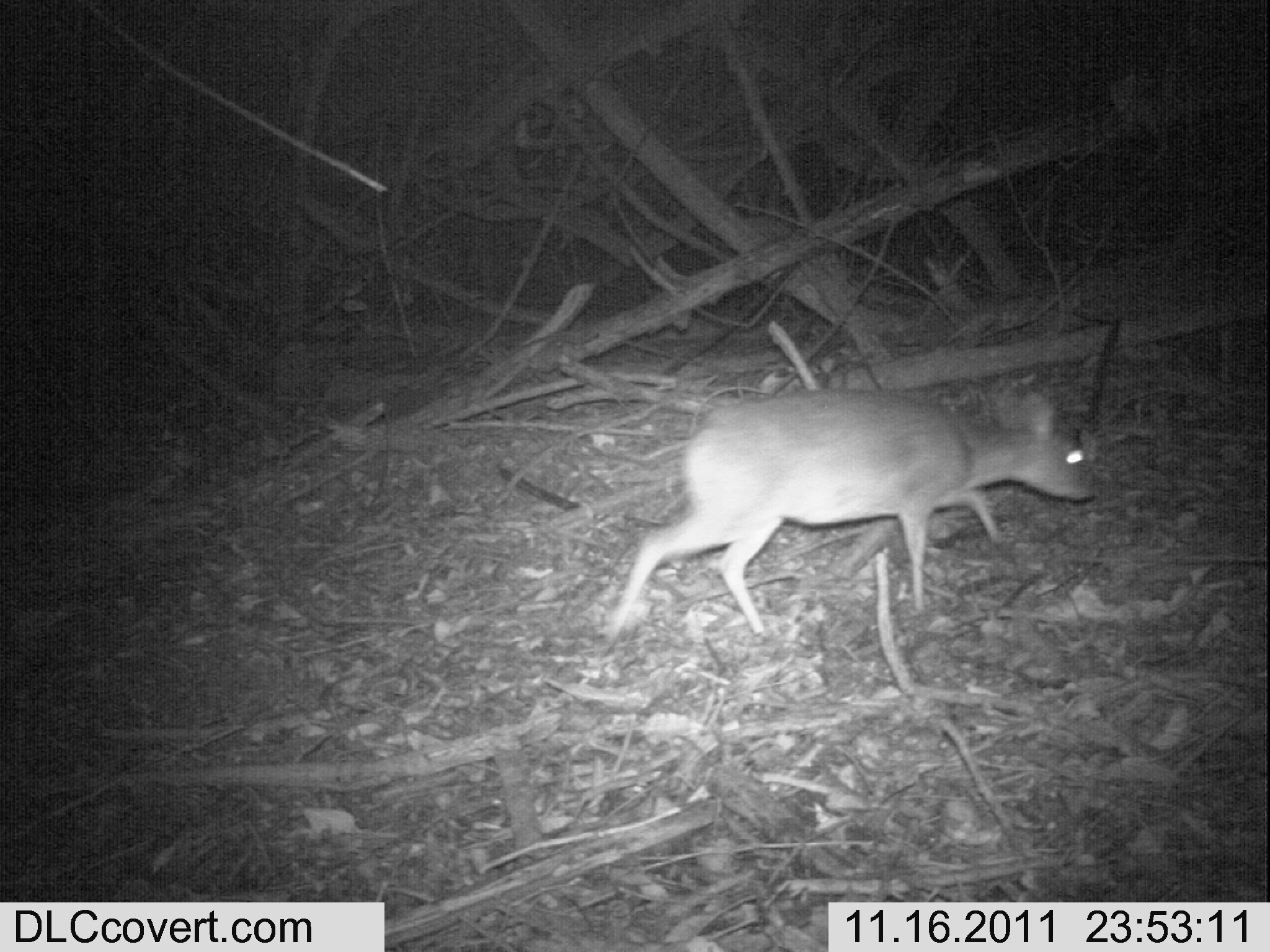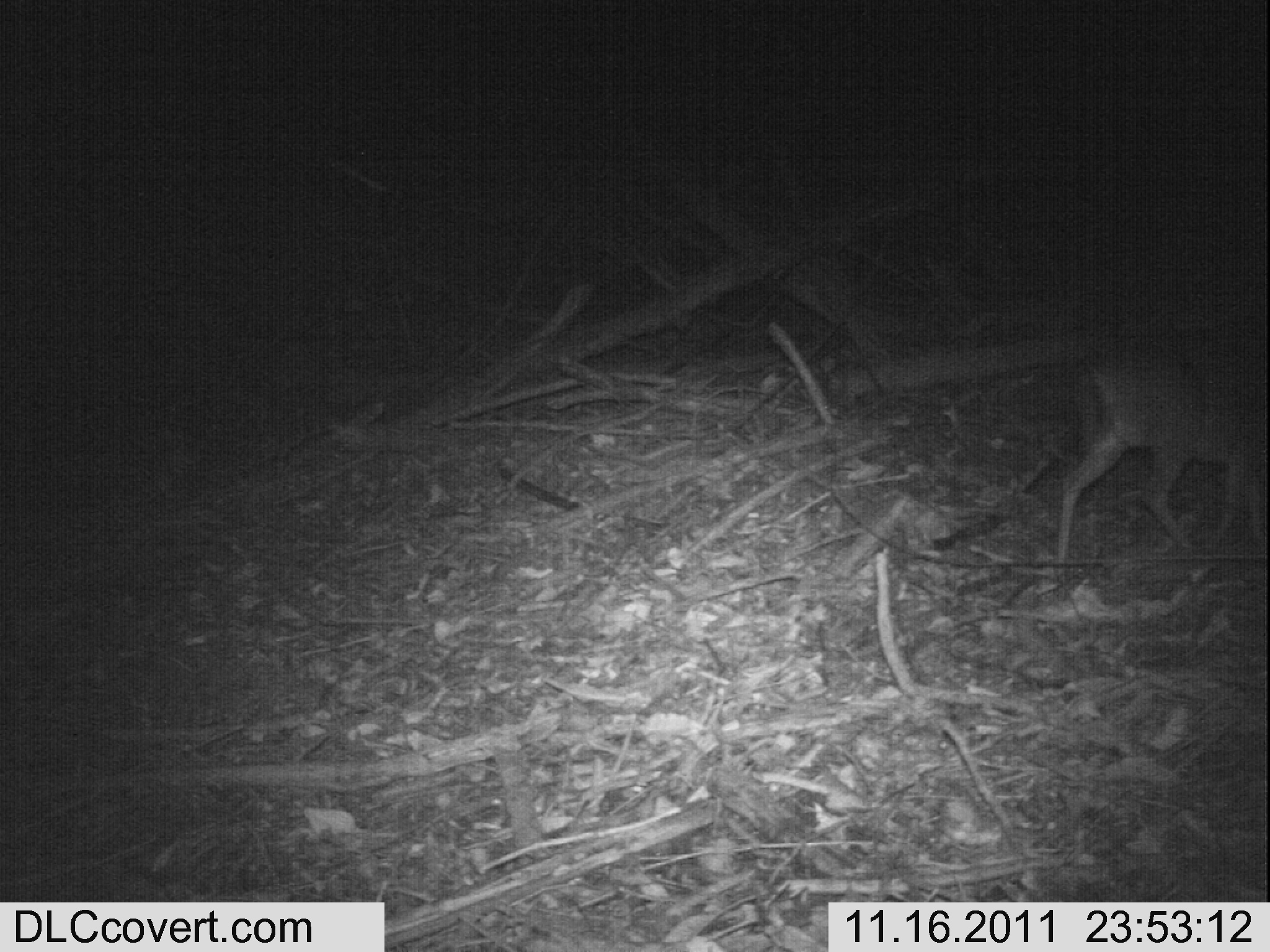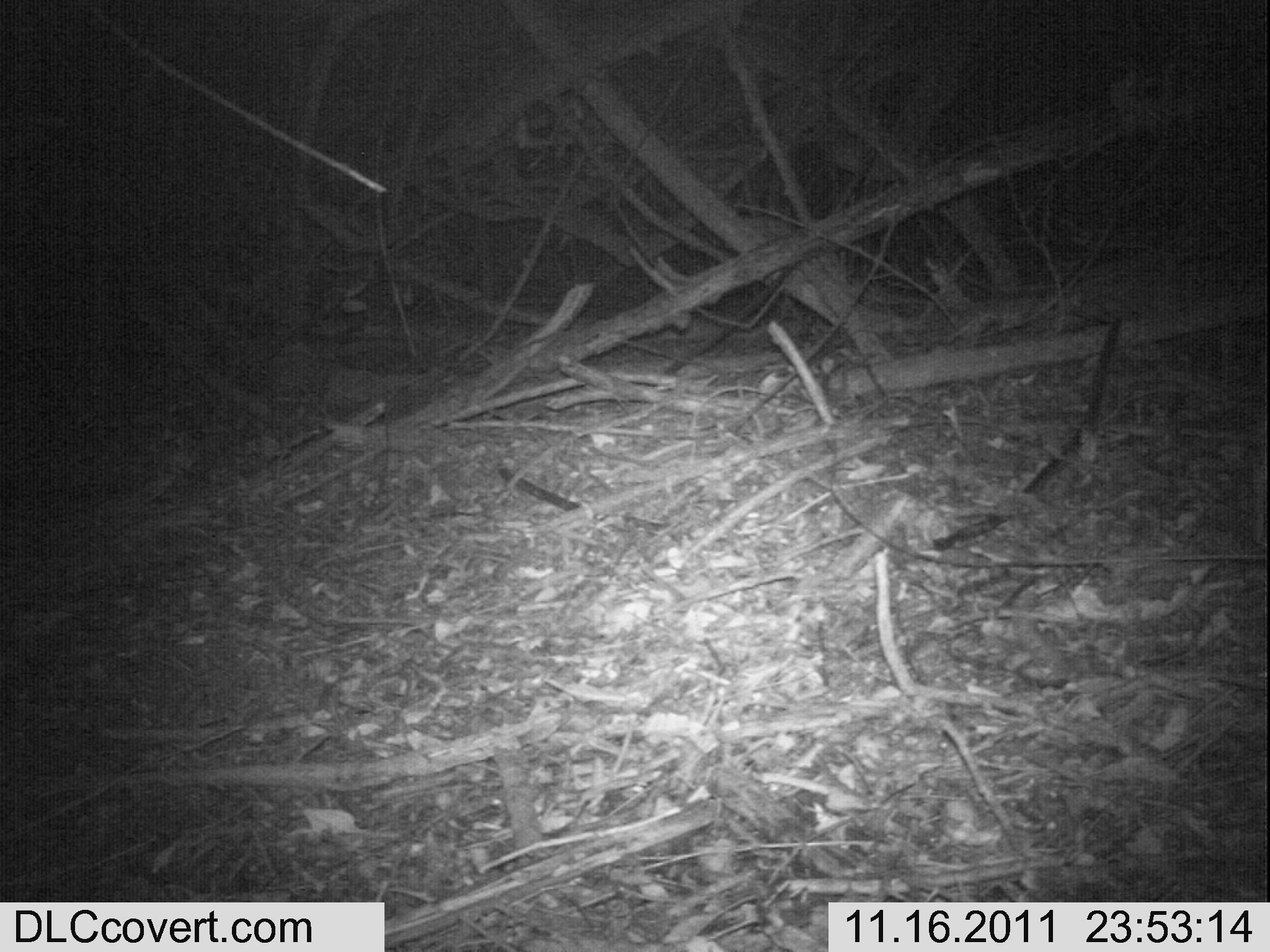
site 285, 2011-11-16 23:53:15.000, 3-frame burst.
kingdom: Animalia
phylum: Chordata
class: Mammalia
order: Artiodactyla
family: Bovidae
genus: Nesotragus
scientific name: Nesotragus moschatus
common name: suni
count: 1